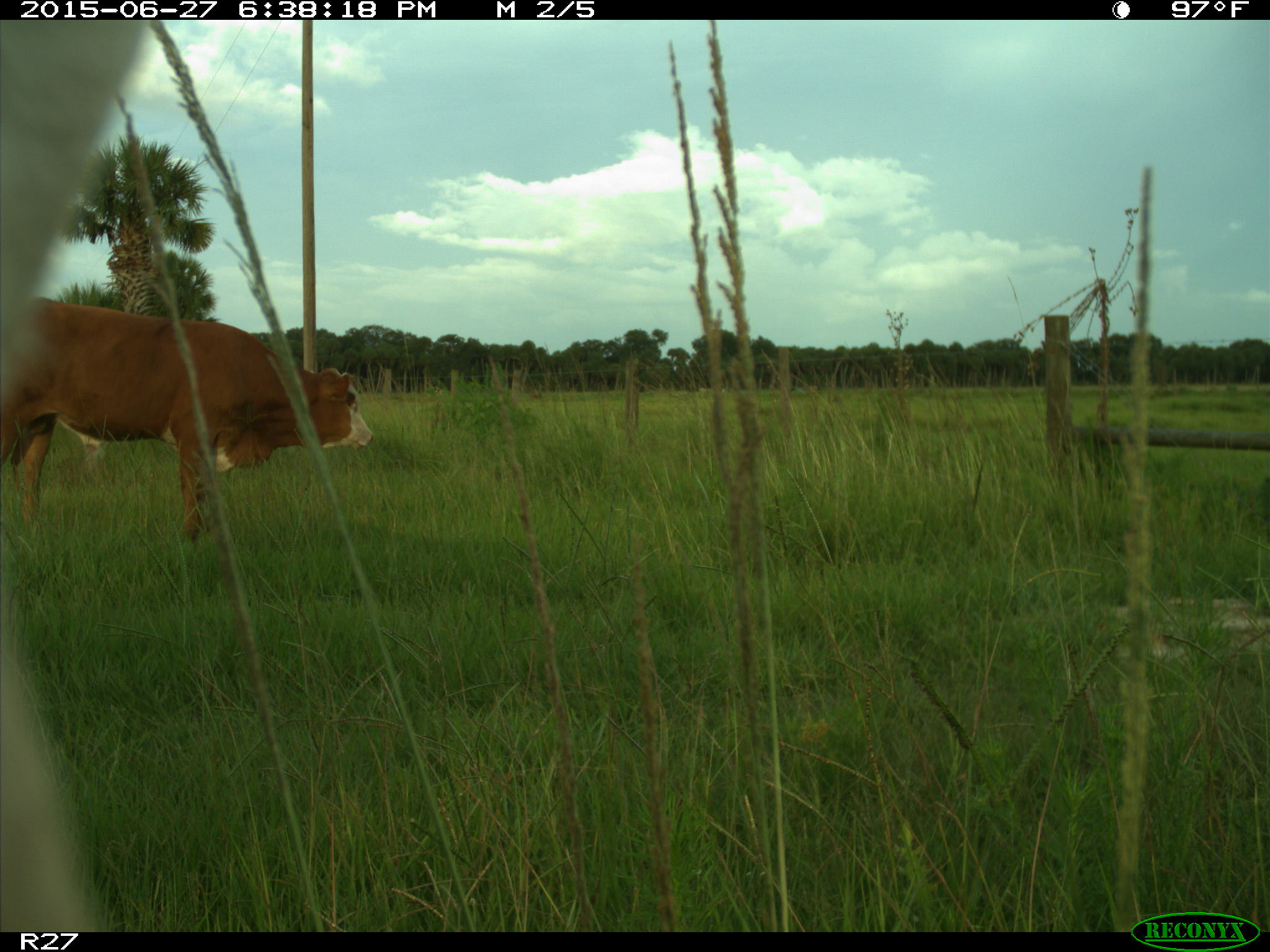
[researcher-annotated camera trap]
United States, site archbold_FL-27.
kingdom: Animalia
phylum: Chordata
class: Mammalia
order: Artiodactyla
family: Bovidae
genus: Bos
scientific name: Bos taurus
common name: domestic cow